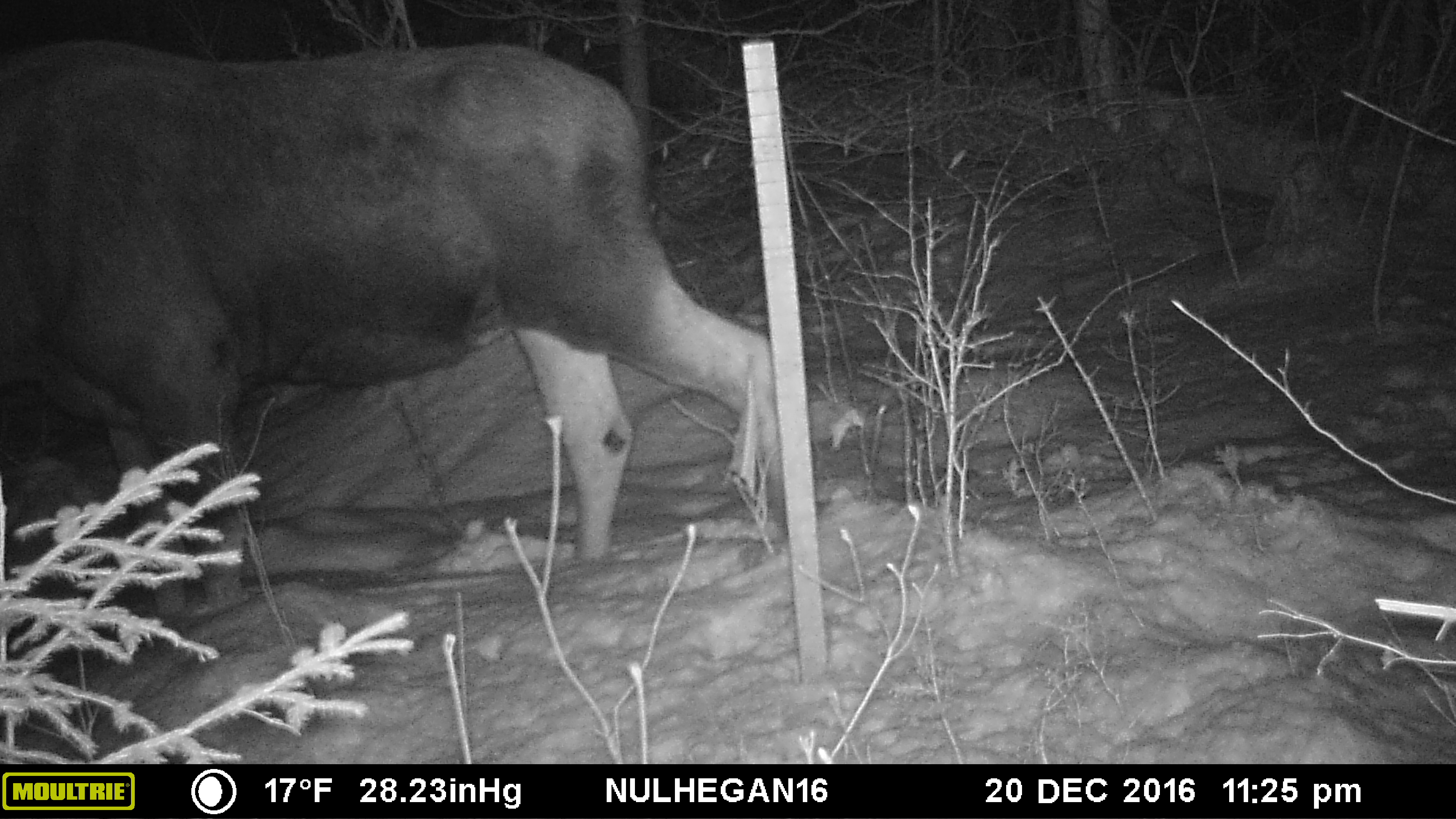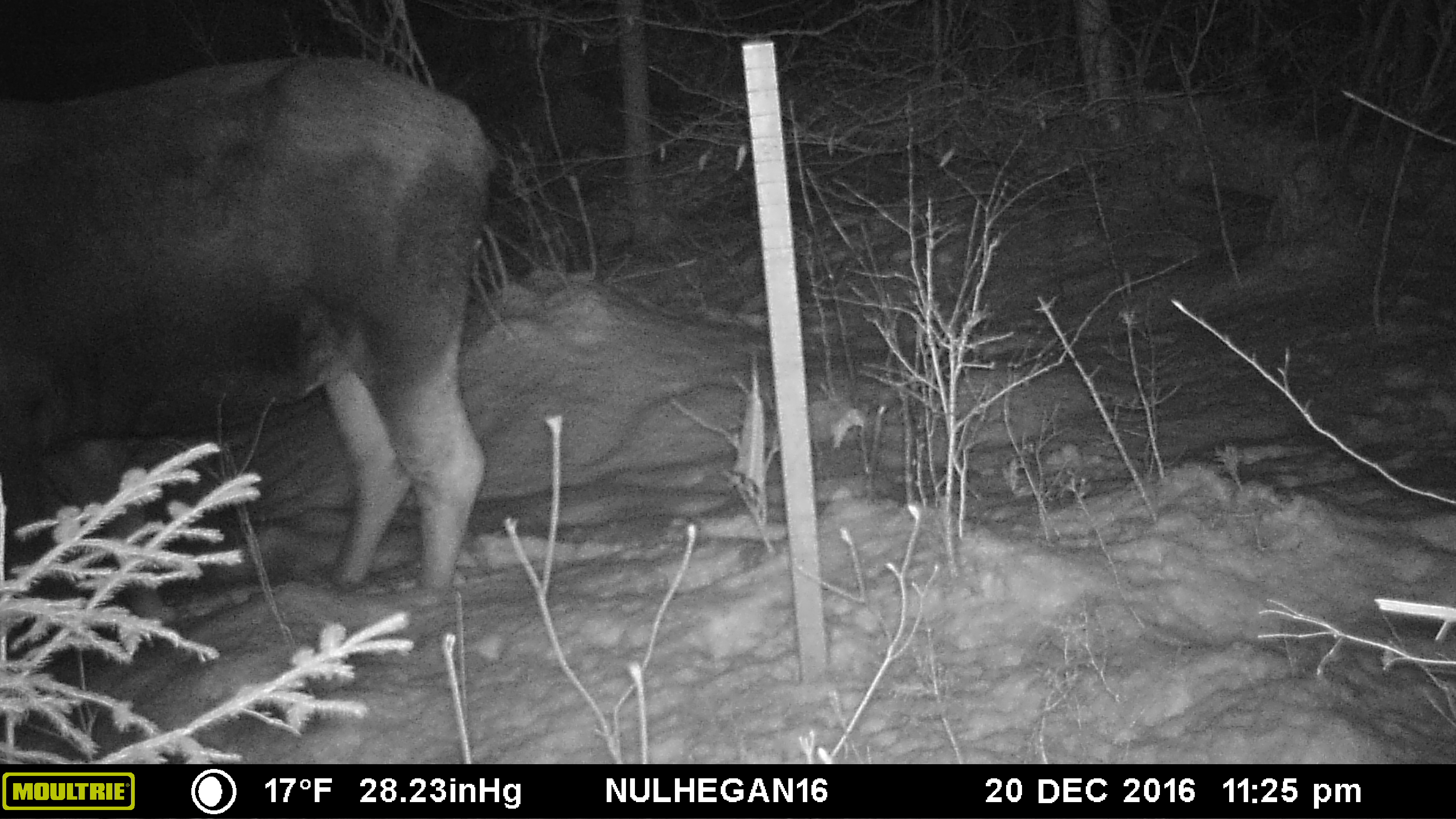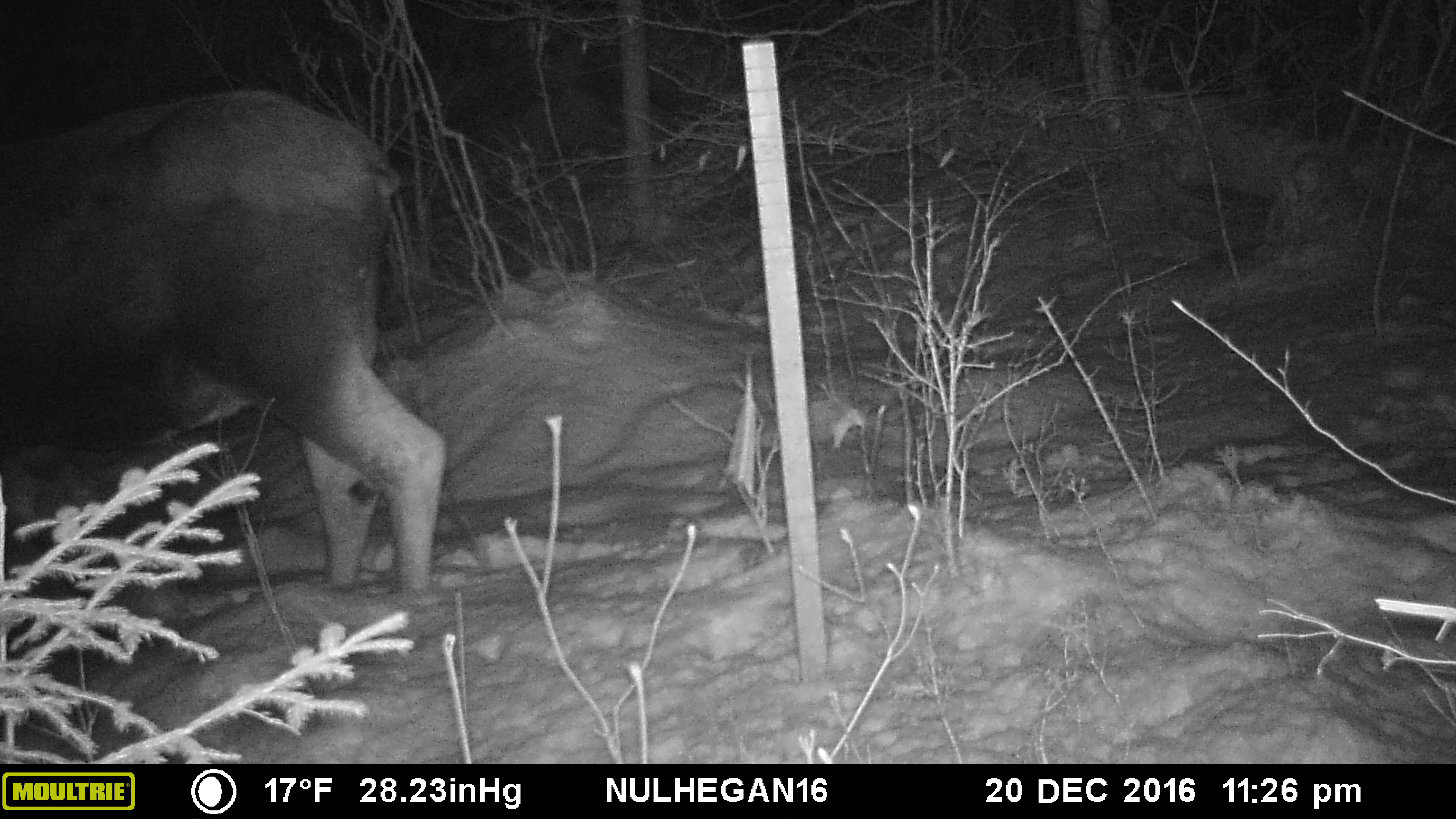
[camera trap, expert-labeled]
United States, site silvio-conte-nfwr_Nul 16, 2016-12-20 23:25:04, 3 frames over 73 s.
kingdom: Animalia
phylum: Chordata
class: Mammalia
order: Artiodactyla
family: Cervidae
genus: Alces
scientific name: Alces alces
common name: moose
Moose (Alces alces).